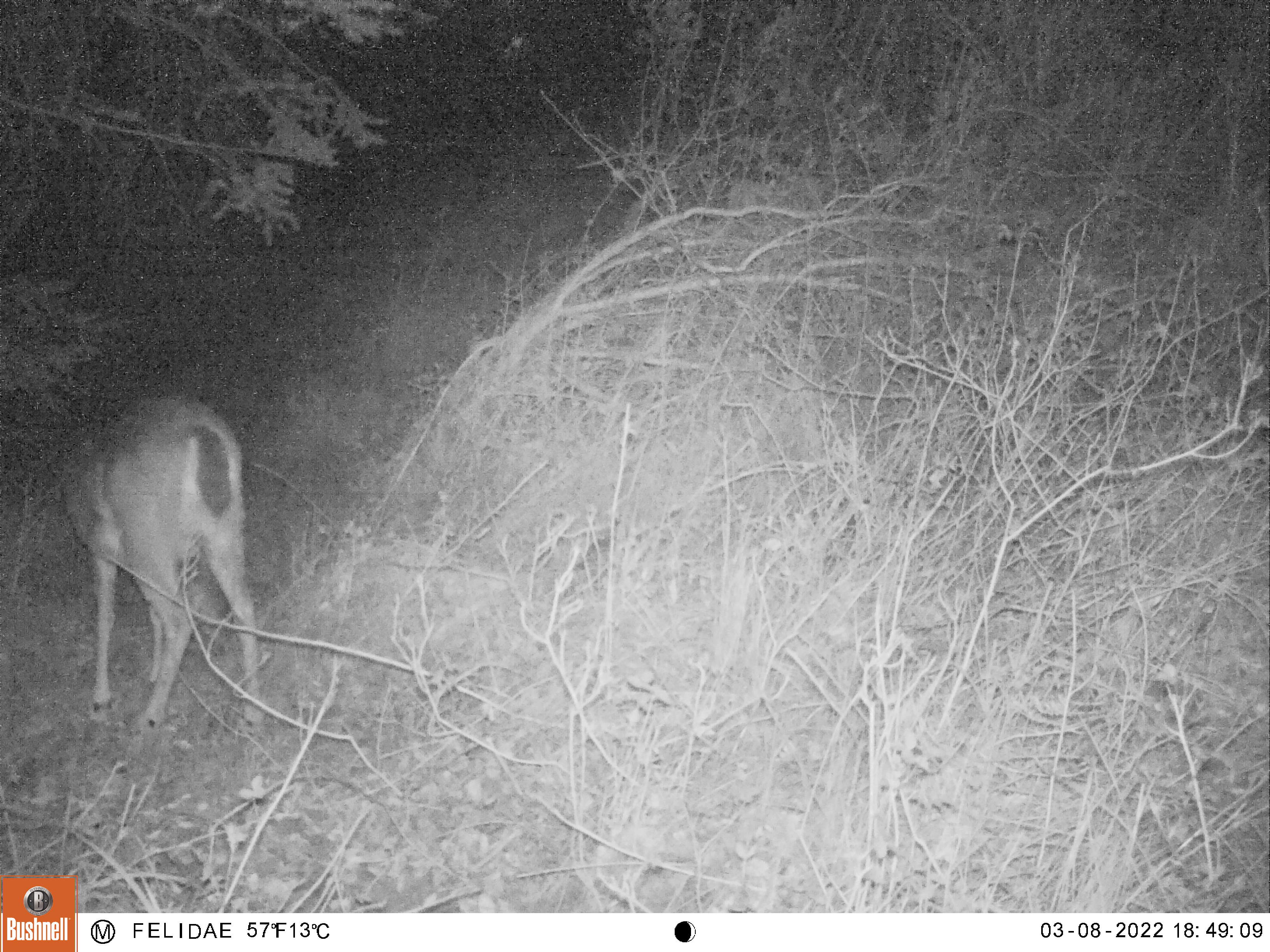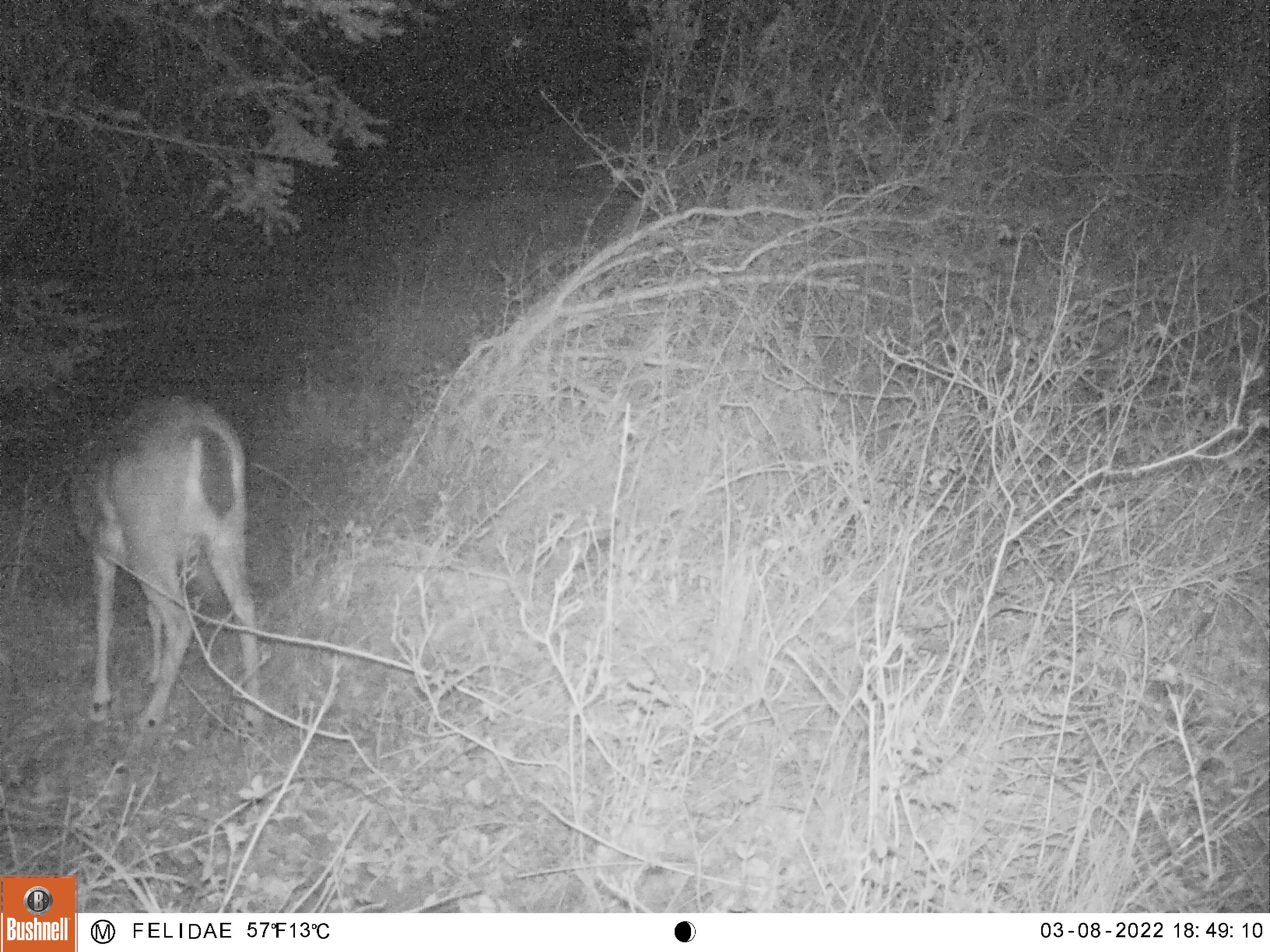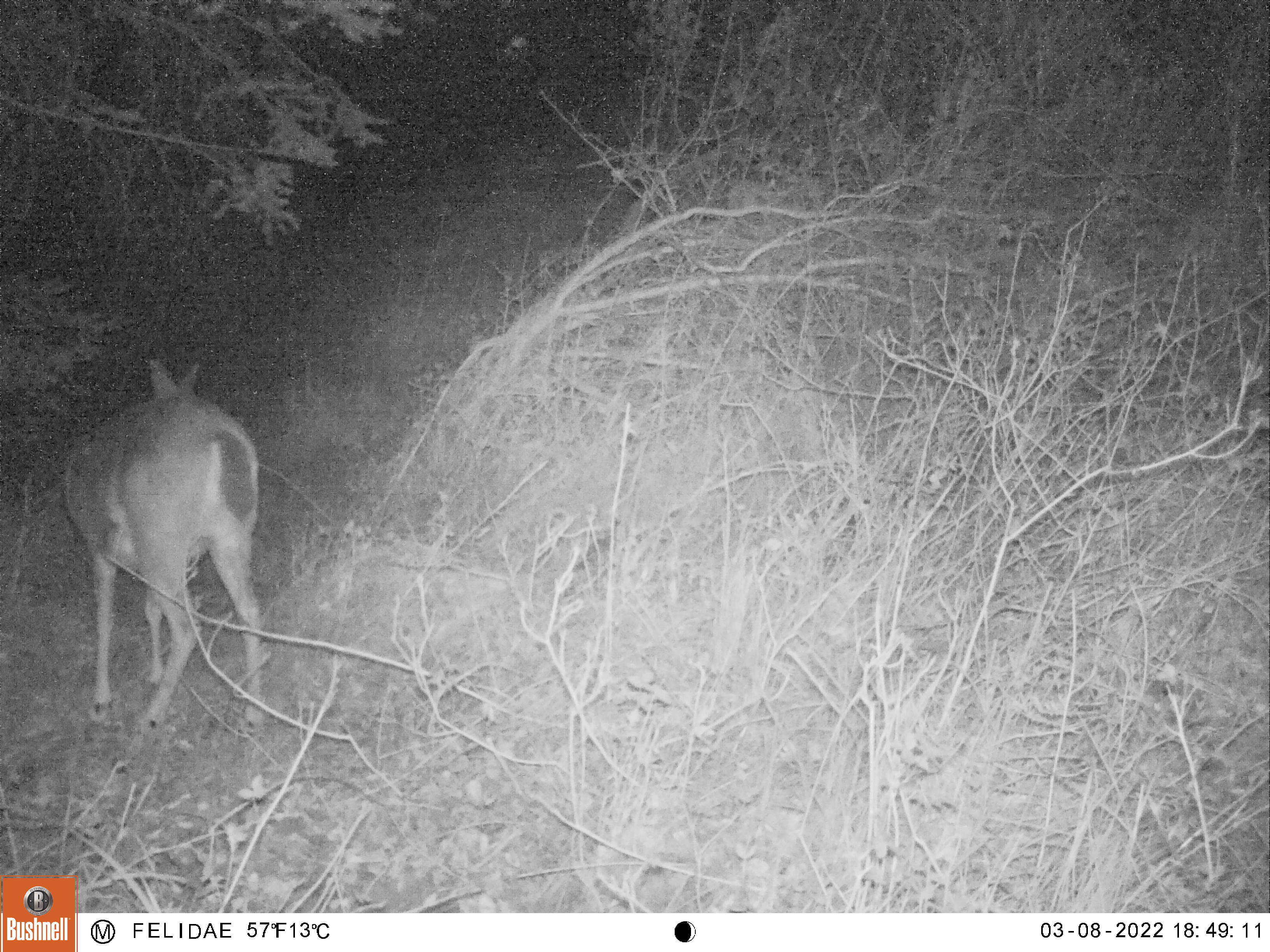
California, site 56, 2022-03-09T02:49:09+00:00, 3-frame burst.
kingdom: Animalia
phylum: Chordata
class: Mammalia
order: Artiodactyla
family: Cervidae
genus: Odocoileus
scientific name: Odocoileus hemionus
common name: mule deer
Mule deer (Odocoileus hemionus).